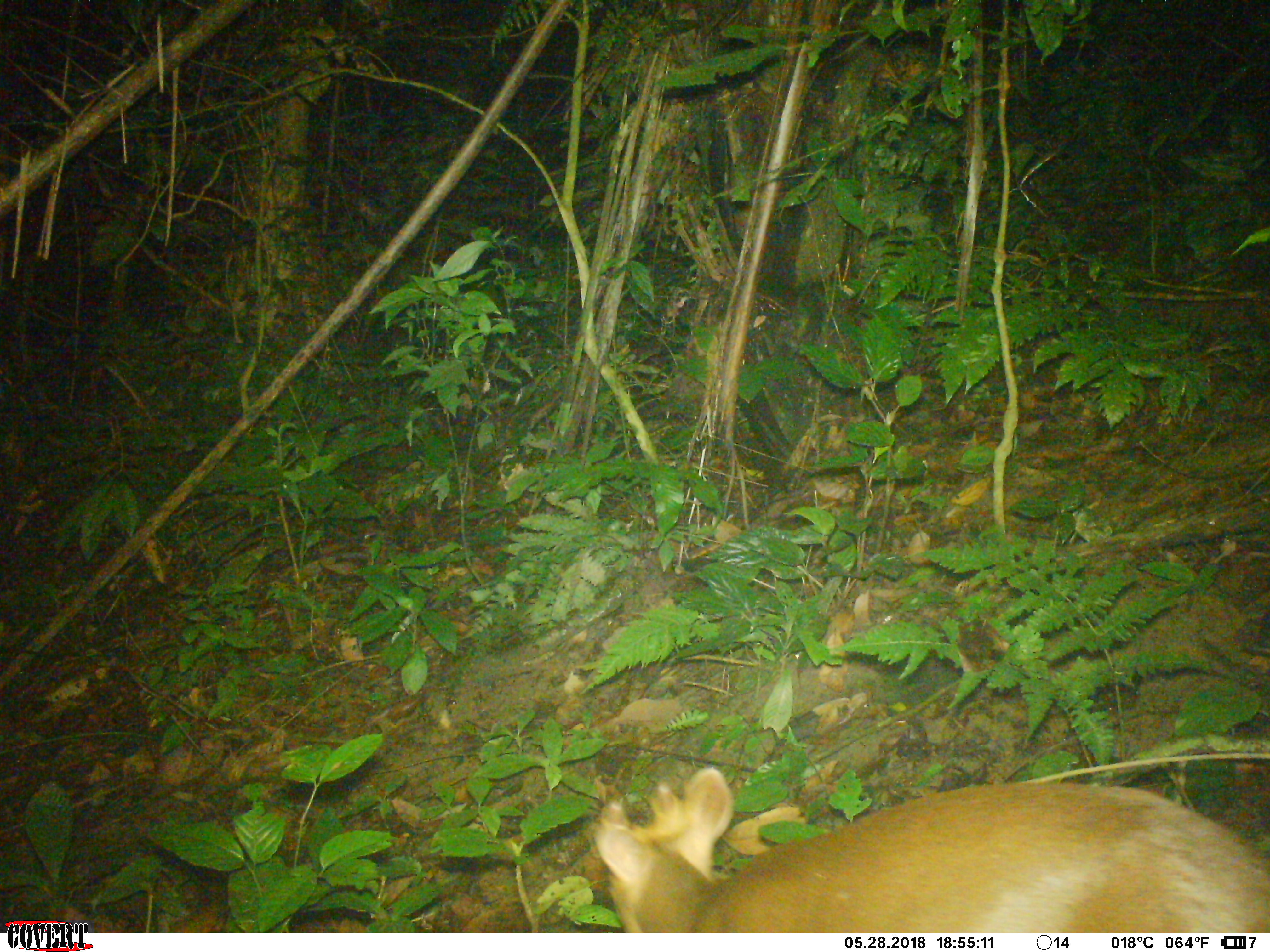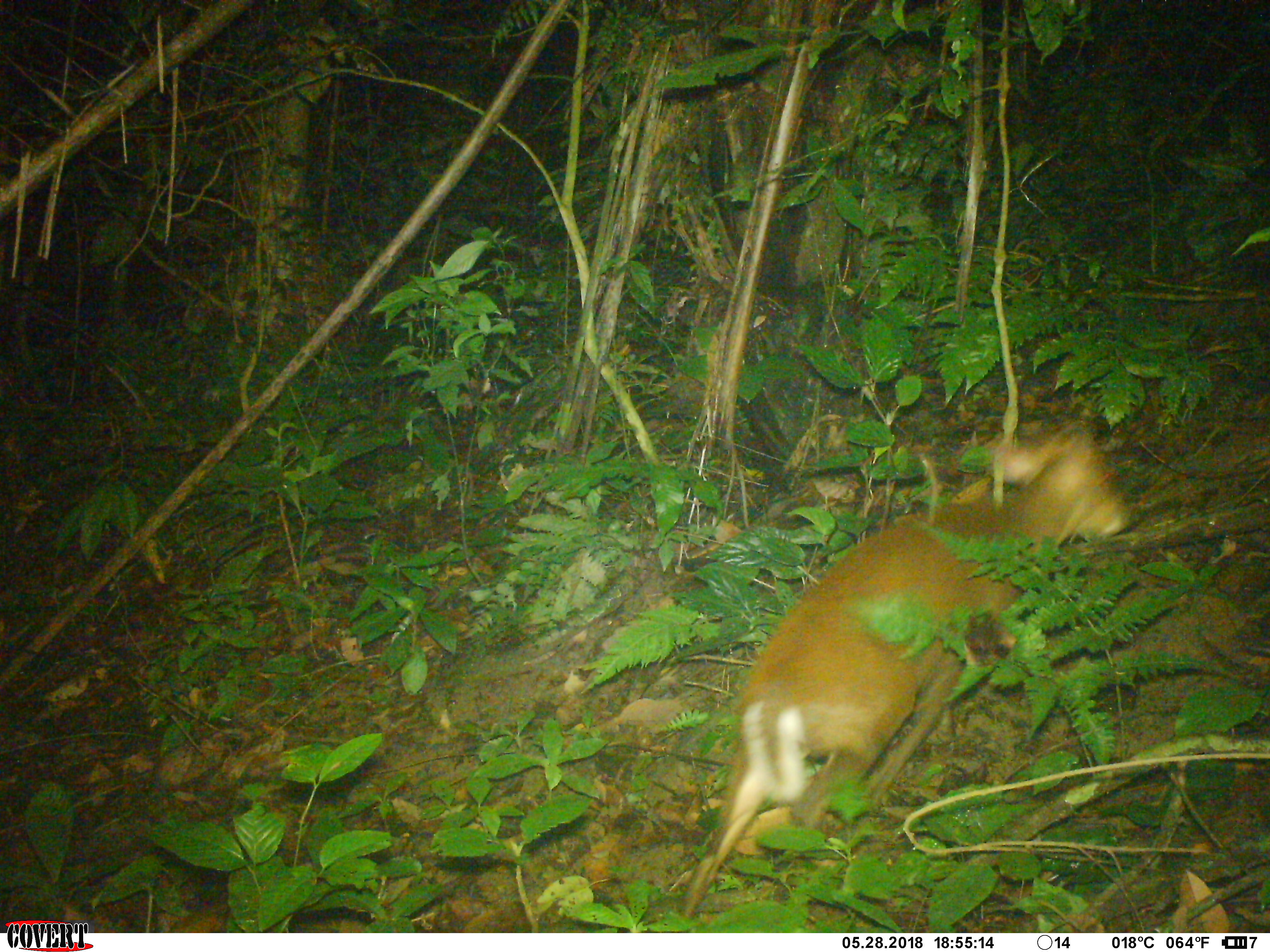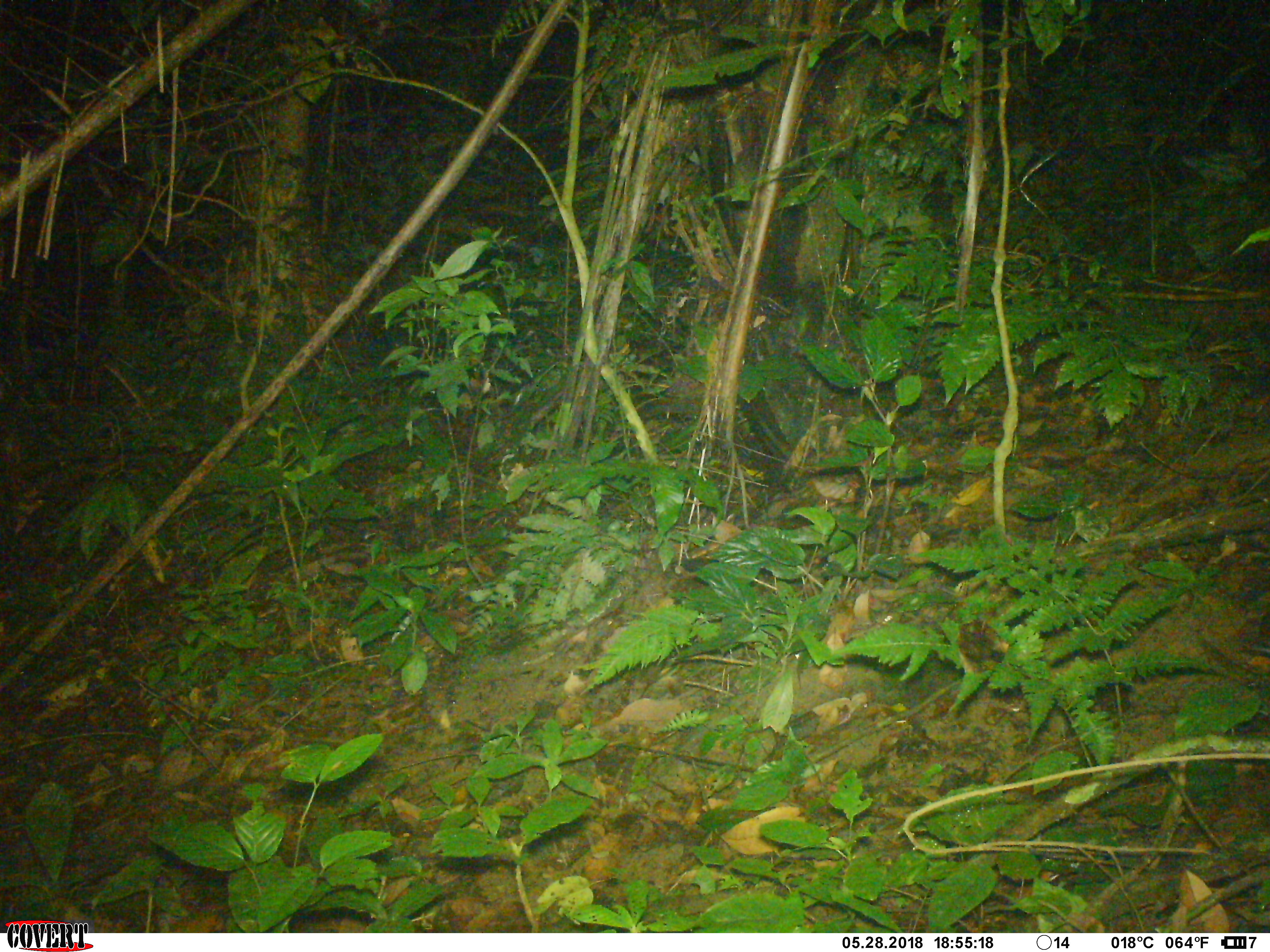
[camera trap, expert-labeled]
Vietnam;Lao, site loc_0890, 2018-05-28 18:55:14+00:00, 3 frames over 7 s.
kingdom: Animalia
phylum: Chordata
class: Mammalia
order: Artiodactyla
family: Cervidae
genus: Muntiacus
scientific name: Muntiacus rooseveltorum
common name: roosevelt's muntjac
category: roosevelts muntjac group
Roosevelts muntjac group (roosevelt's muntjac) (Muntiacus rooseveltorum). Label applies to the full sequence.